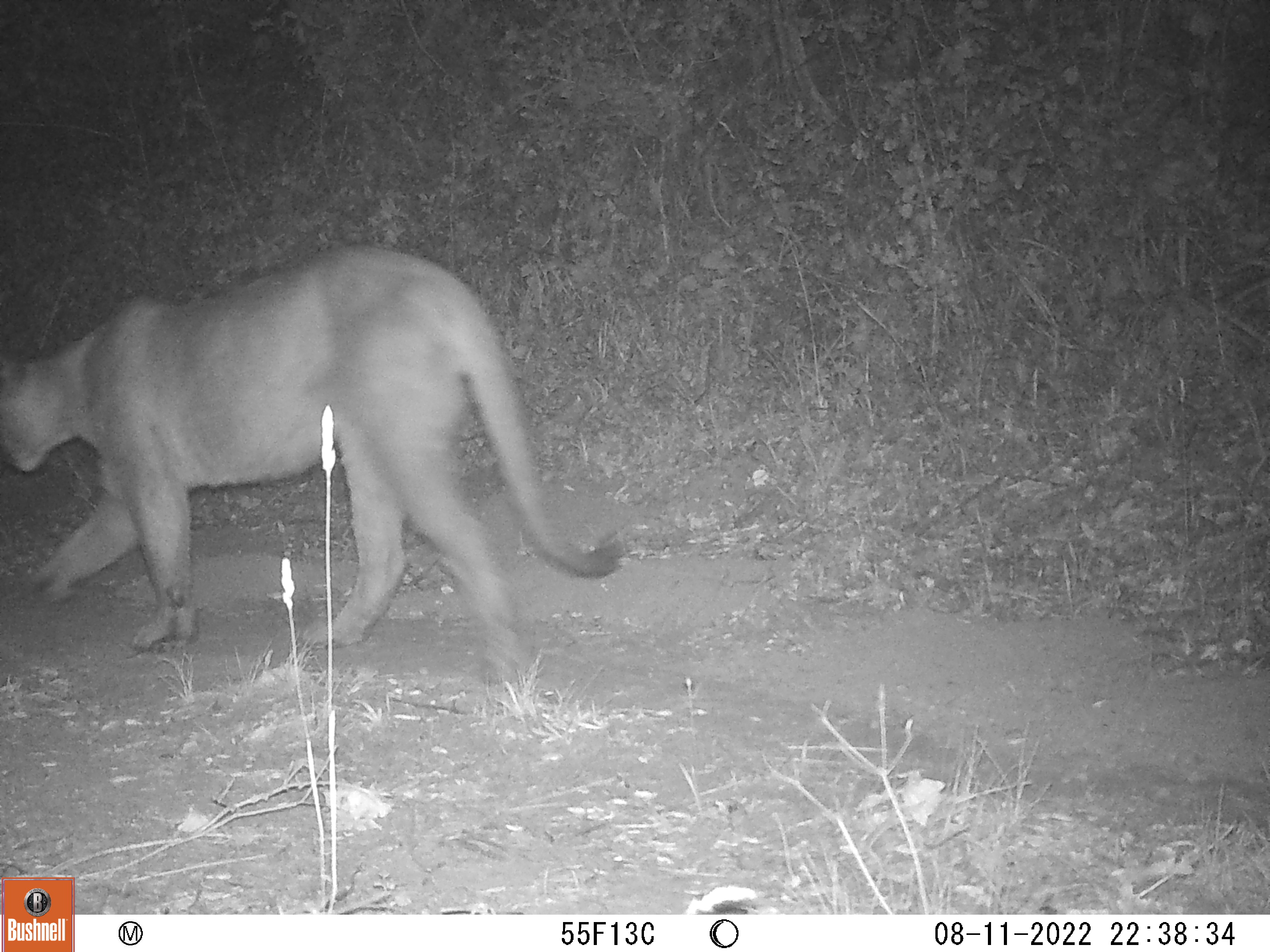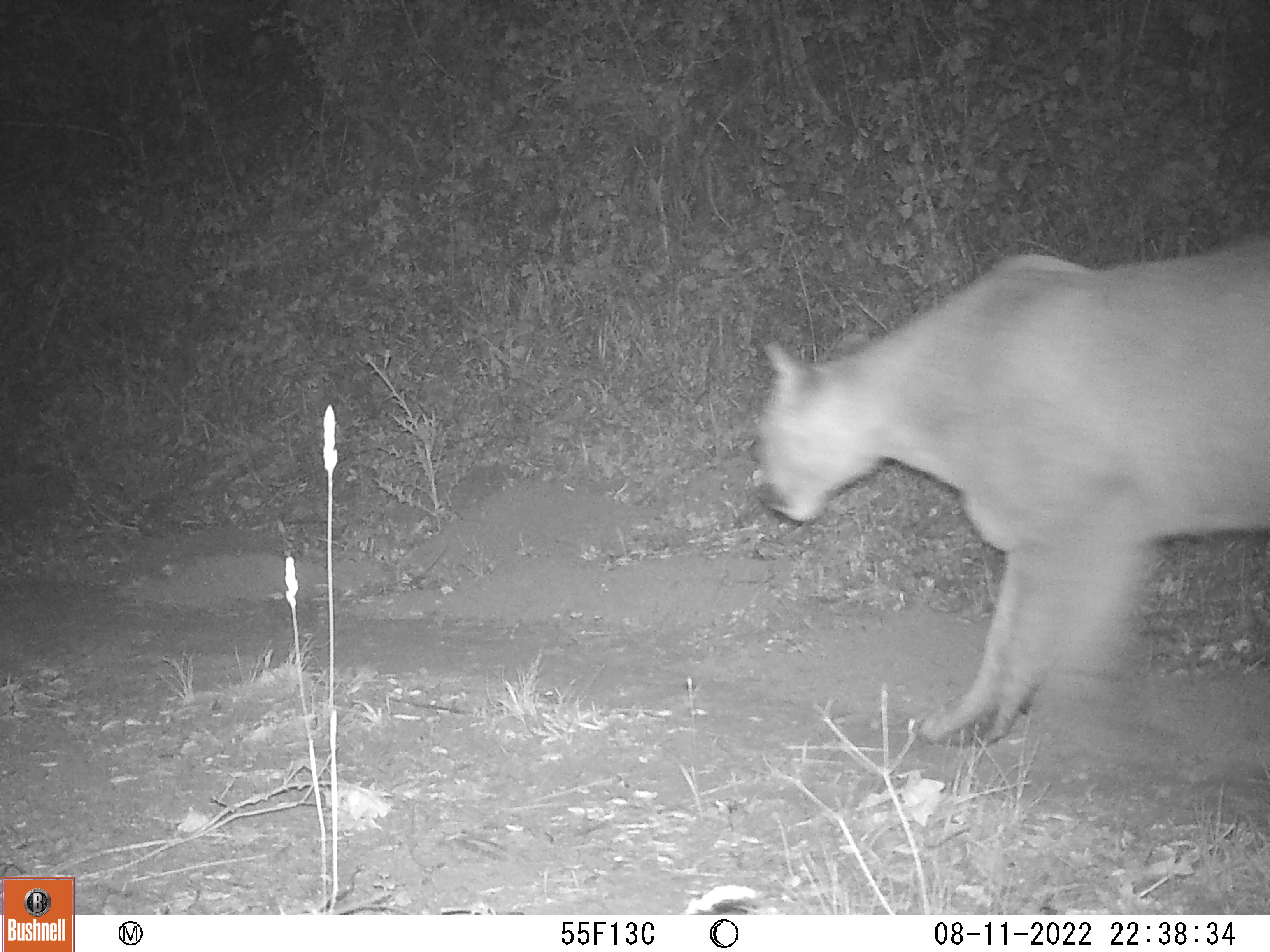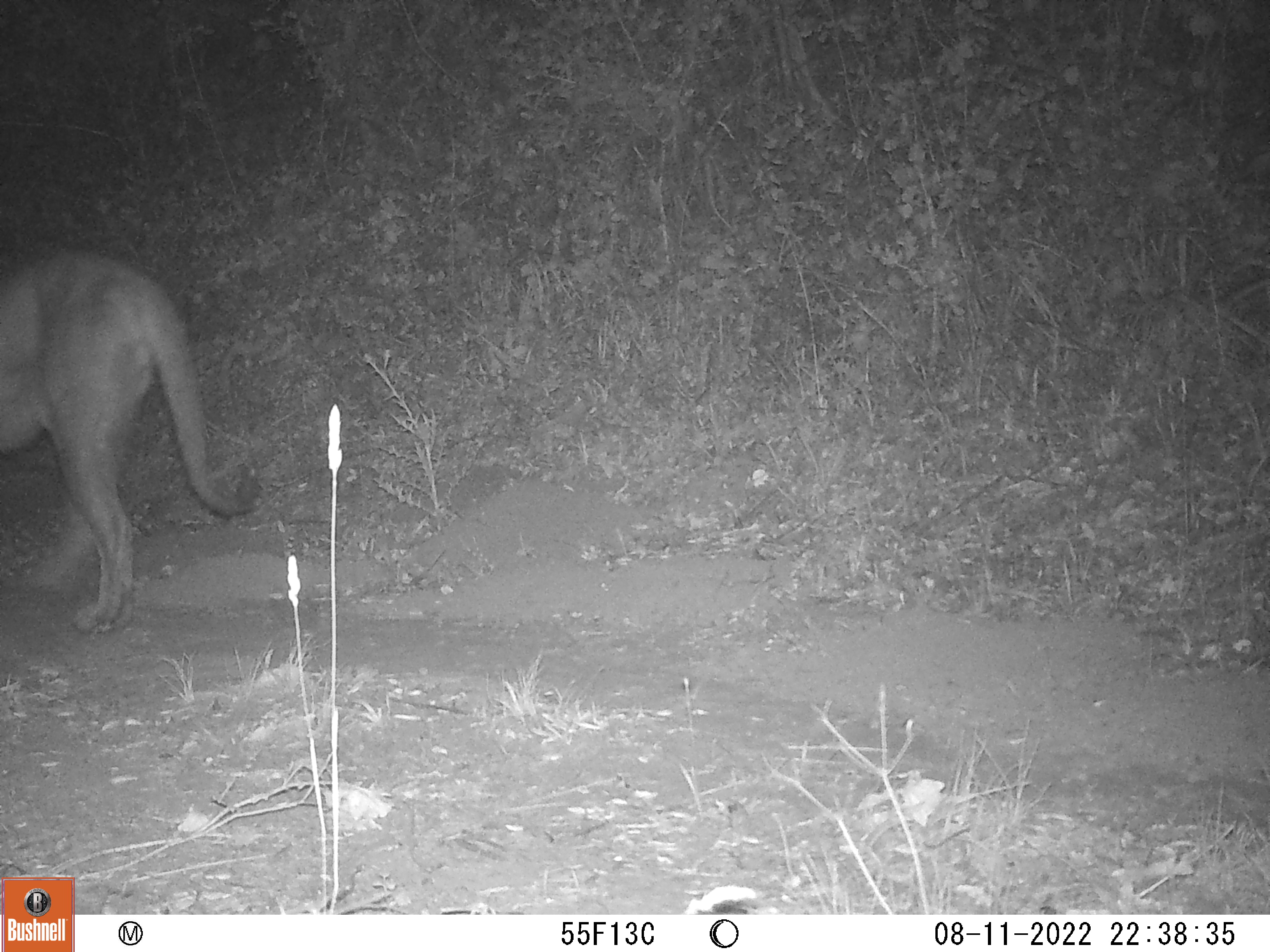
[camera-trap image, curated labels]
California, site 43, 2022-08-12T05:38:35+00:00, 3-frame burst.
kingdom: Animalia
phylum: Chordata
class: Mammalia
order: Carnivora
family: Felidae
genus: Puma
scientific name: Puma concolor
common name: puma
Puma (Puma concolor).